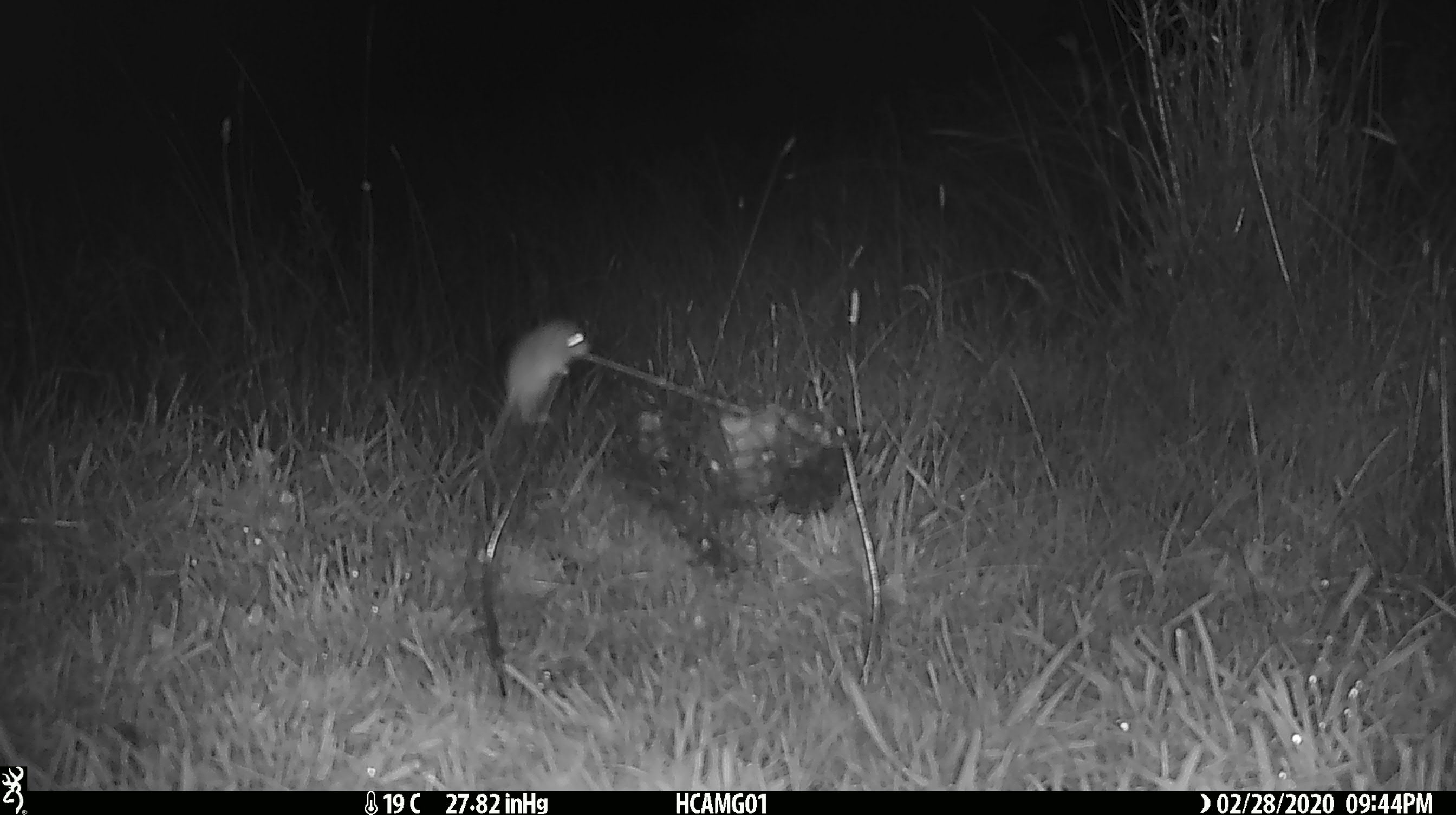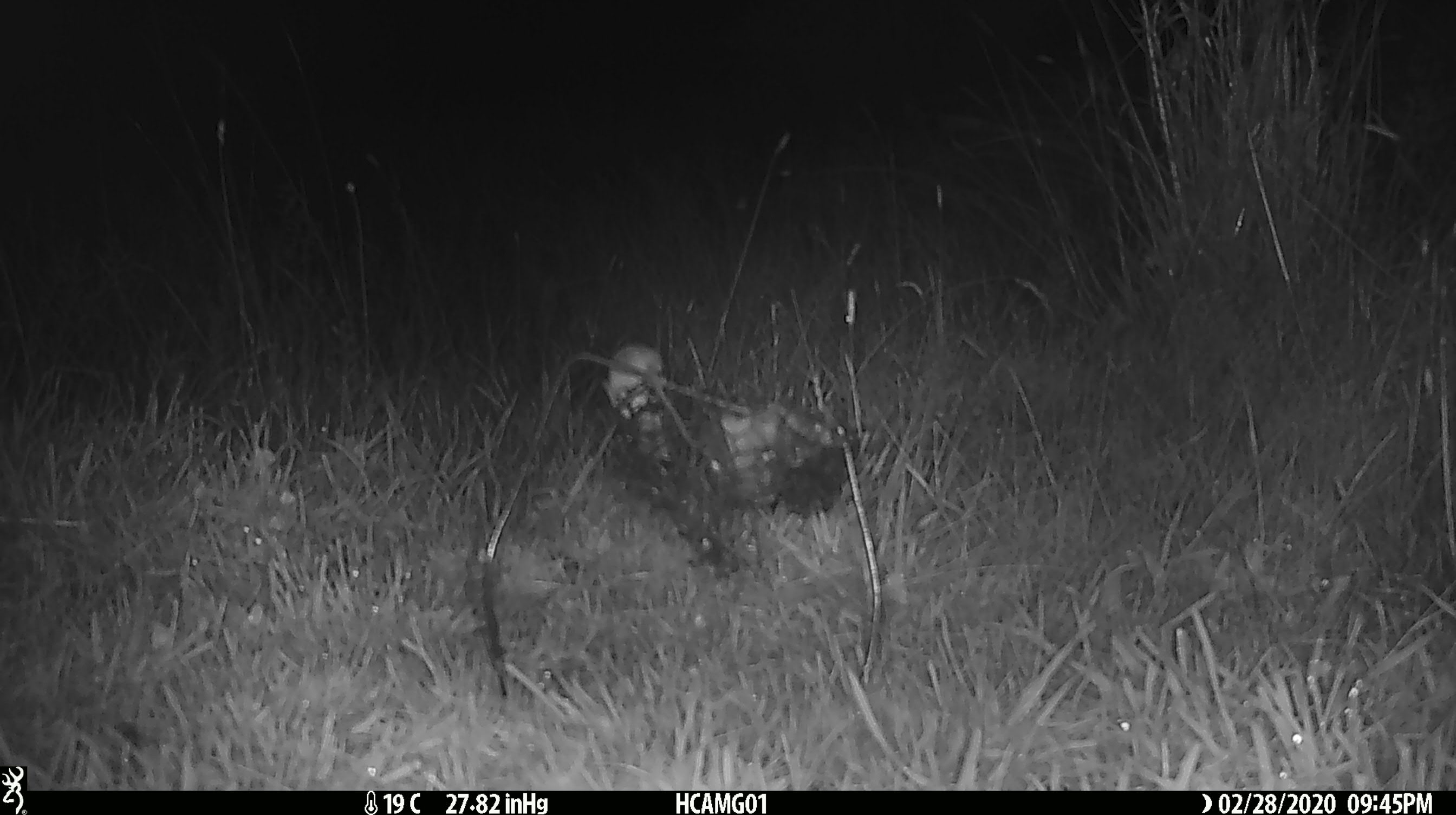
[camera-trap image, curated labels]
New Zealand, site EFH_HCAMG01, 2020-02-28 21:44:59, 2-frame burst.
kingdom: Animalia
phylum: Chordata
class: Mammalia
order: Rodentia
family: Muridae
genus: Mus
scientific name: Mus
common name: mouse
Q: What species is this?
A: Mouse (Mus).